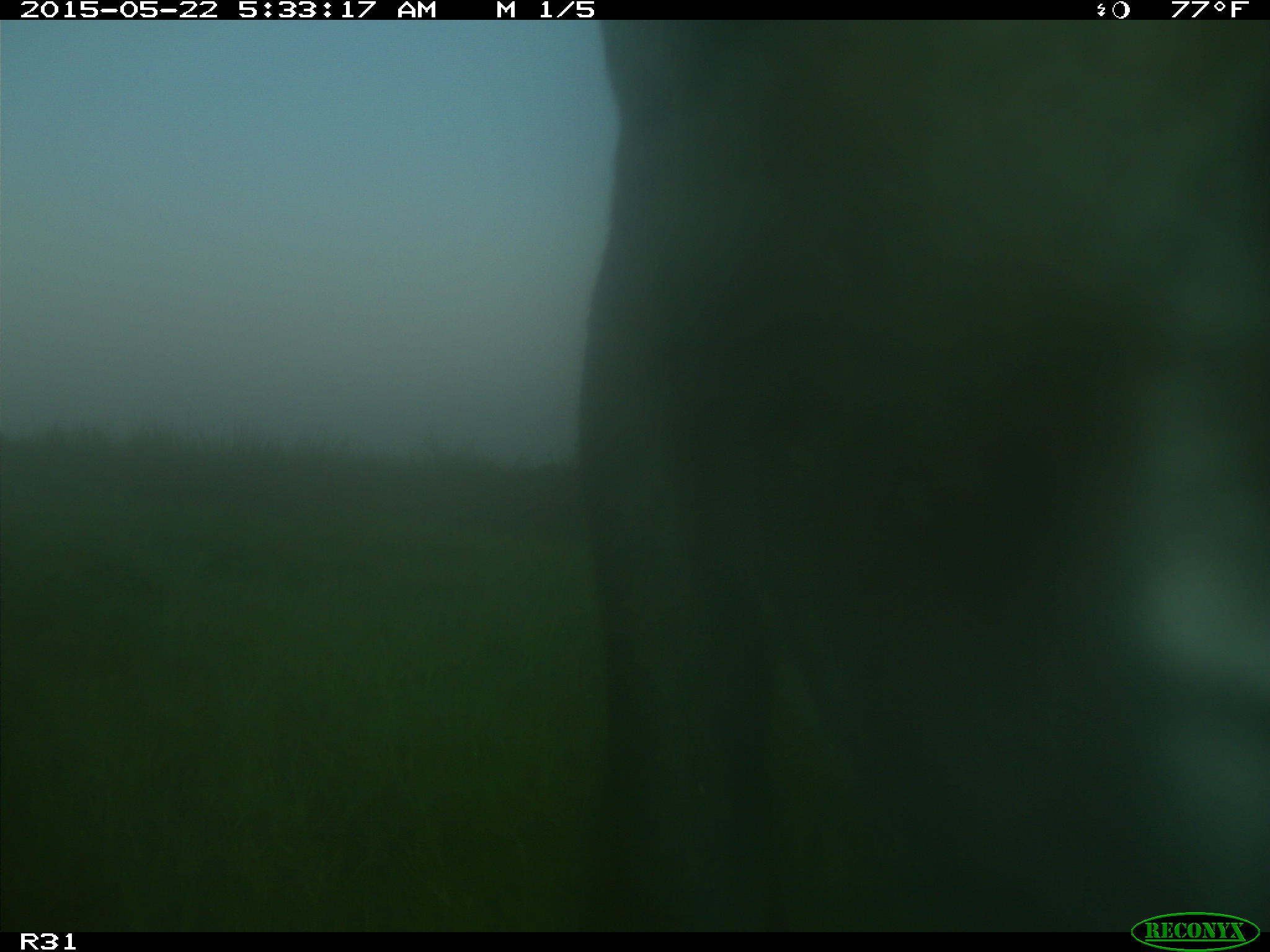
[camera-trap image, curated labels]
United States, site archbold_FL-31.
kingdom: Animalia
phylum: Chordata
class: Mammalia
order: Artiodactyla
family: Bovidae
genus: Bos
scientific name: Bos taurus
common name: domestic cow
Bos taurus (domestic cow).